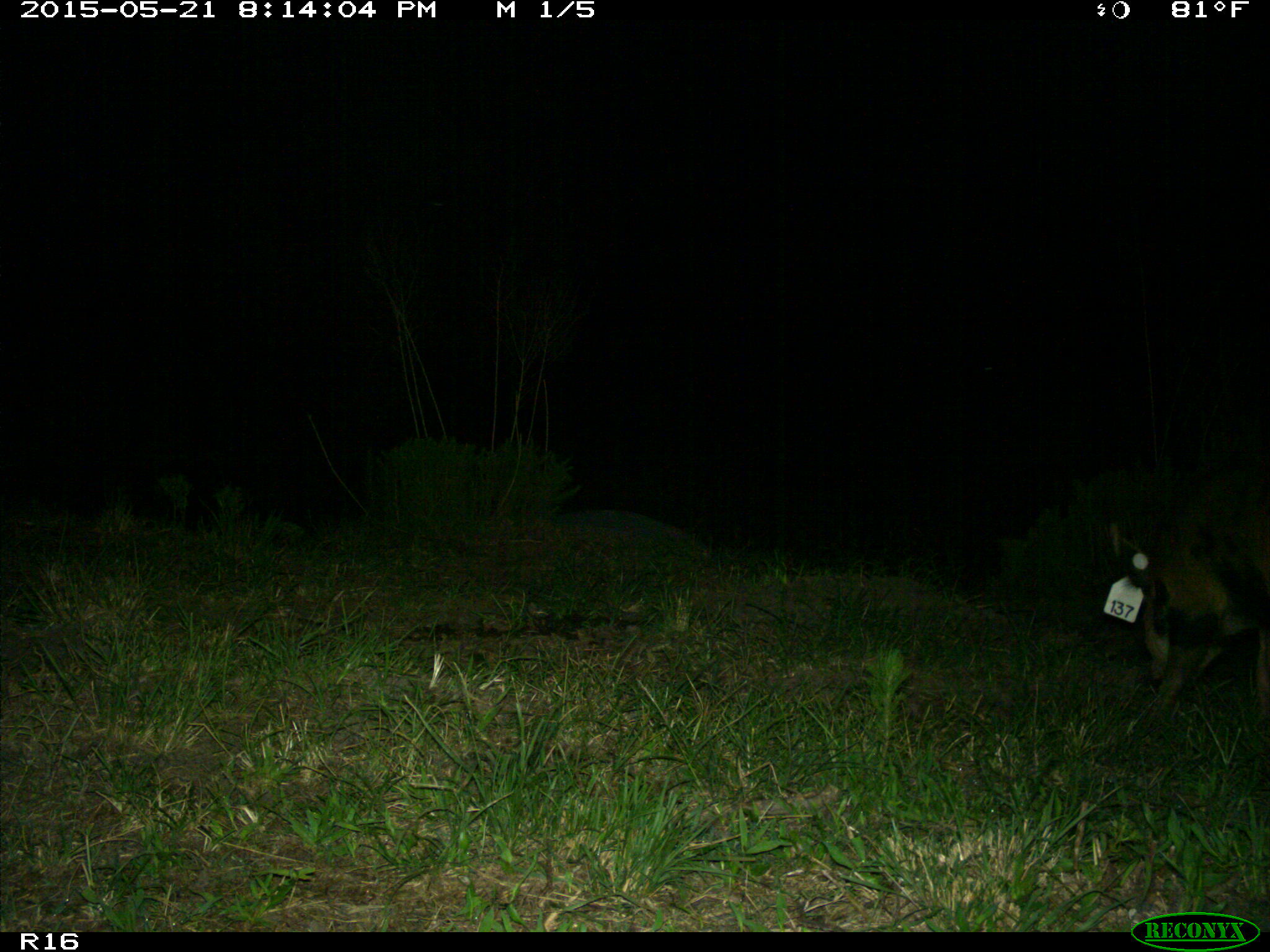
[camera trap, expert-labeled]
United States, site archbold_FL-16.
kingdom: Animalia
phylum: Chordata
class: Mammalia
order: Artiodactyla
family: Suidae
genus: Sus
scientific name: Sus scrofa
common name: wild boar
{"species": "Sus scrofa (wild boar)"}